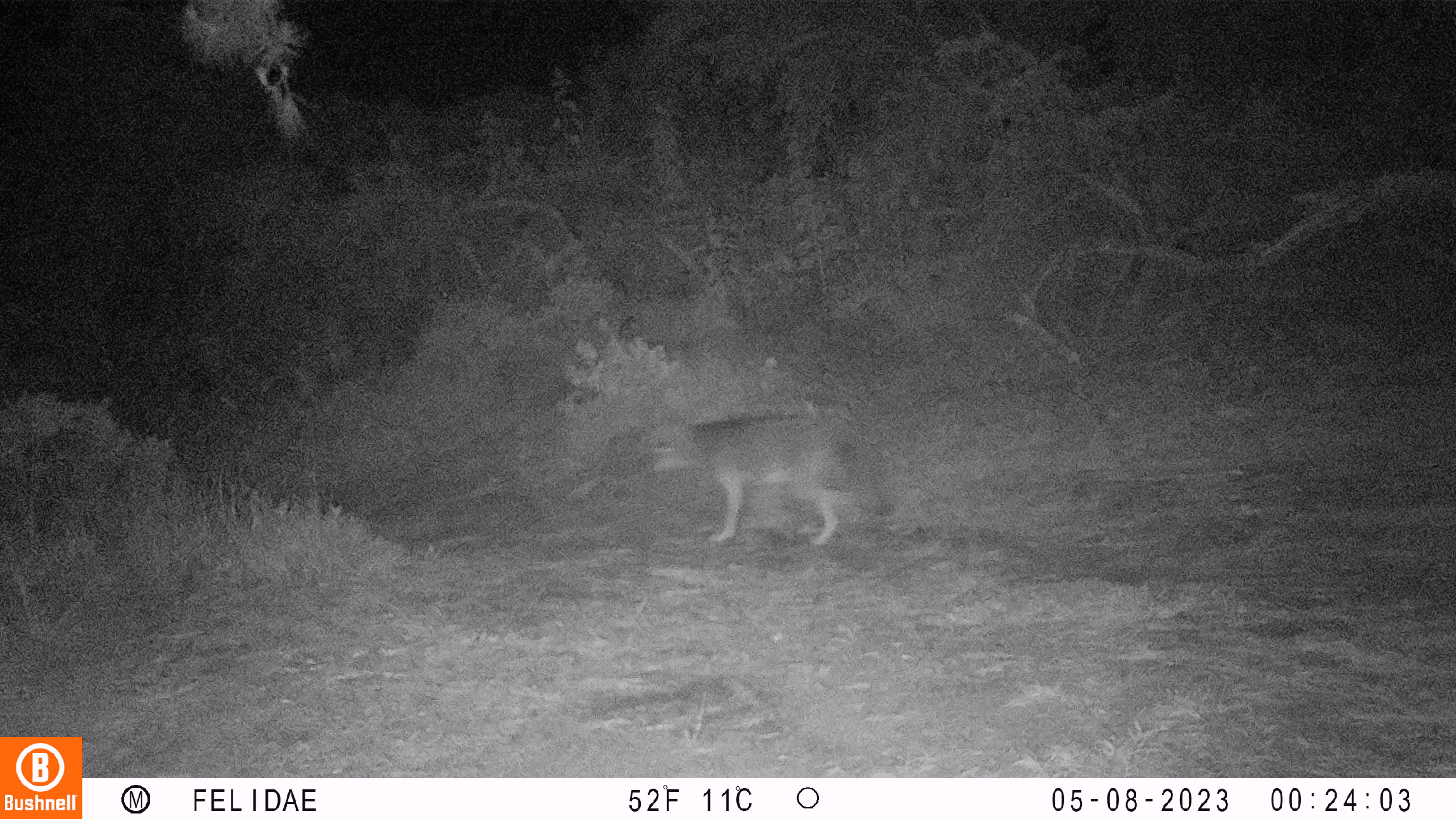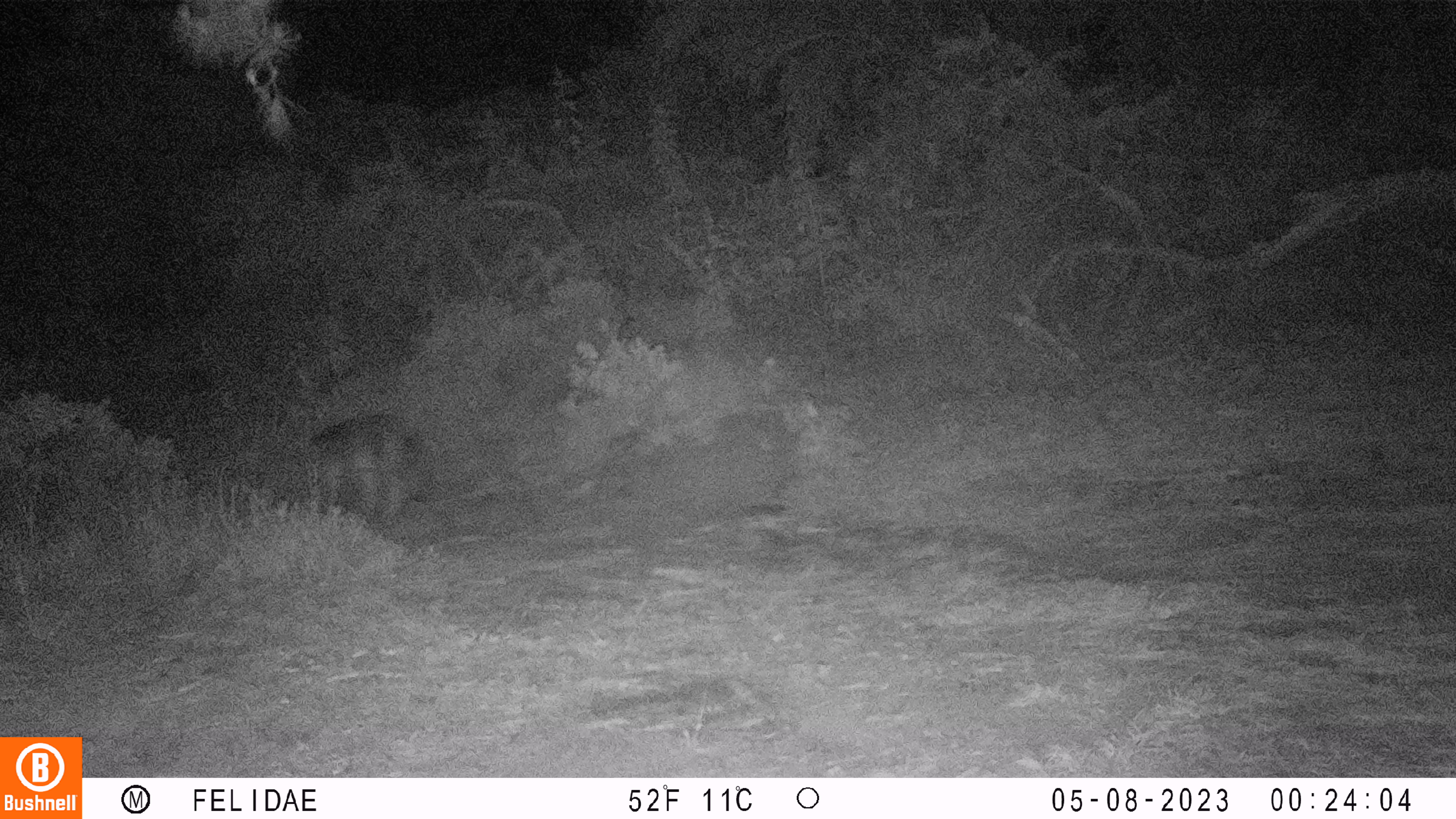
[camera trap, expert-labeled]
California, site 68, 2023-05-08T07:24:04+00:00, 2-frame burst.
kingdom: Animalia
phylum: Chordata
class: Mammalia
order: Carnivora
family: Canidae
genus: Canis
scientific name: Canis latrans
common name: coyote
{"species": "coyote (Canis latrans)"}